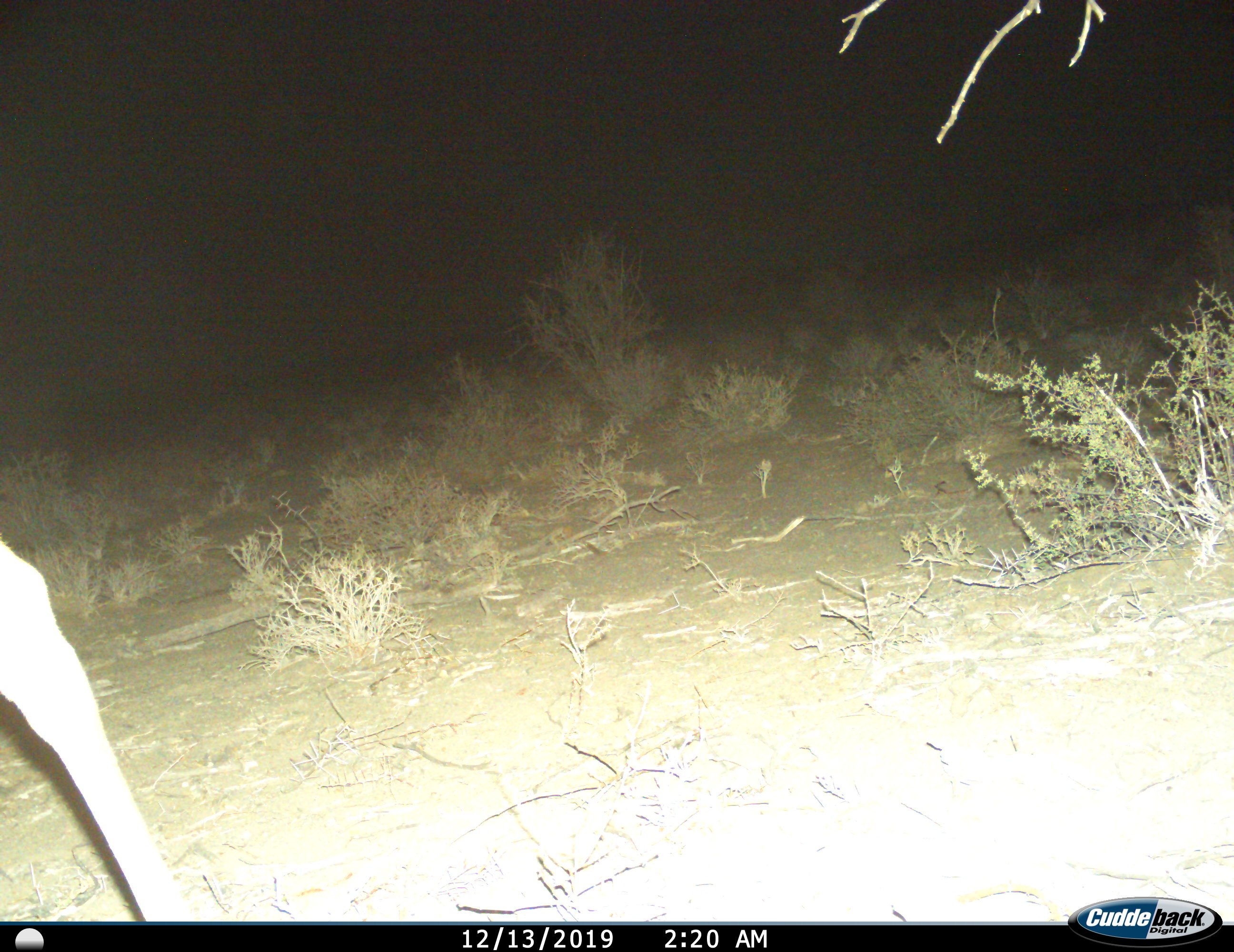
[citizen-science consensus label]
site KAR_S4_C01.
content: unidentified animal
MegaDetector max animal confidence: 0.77